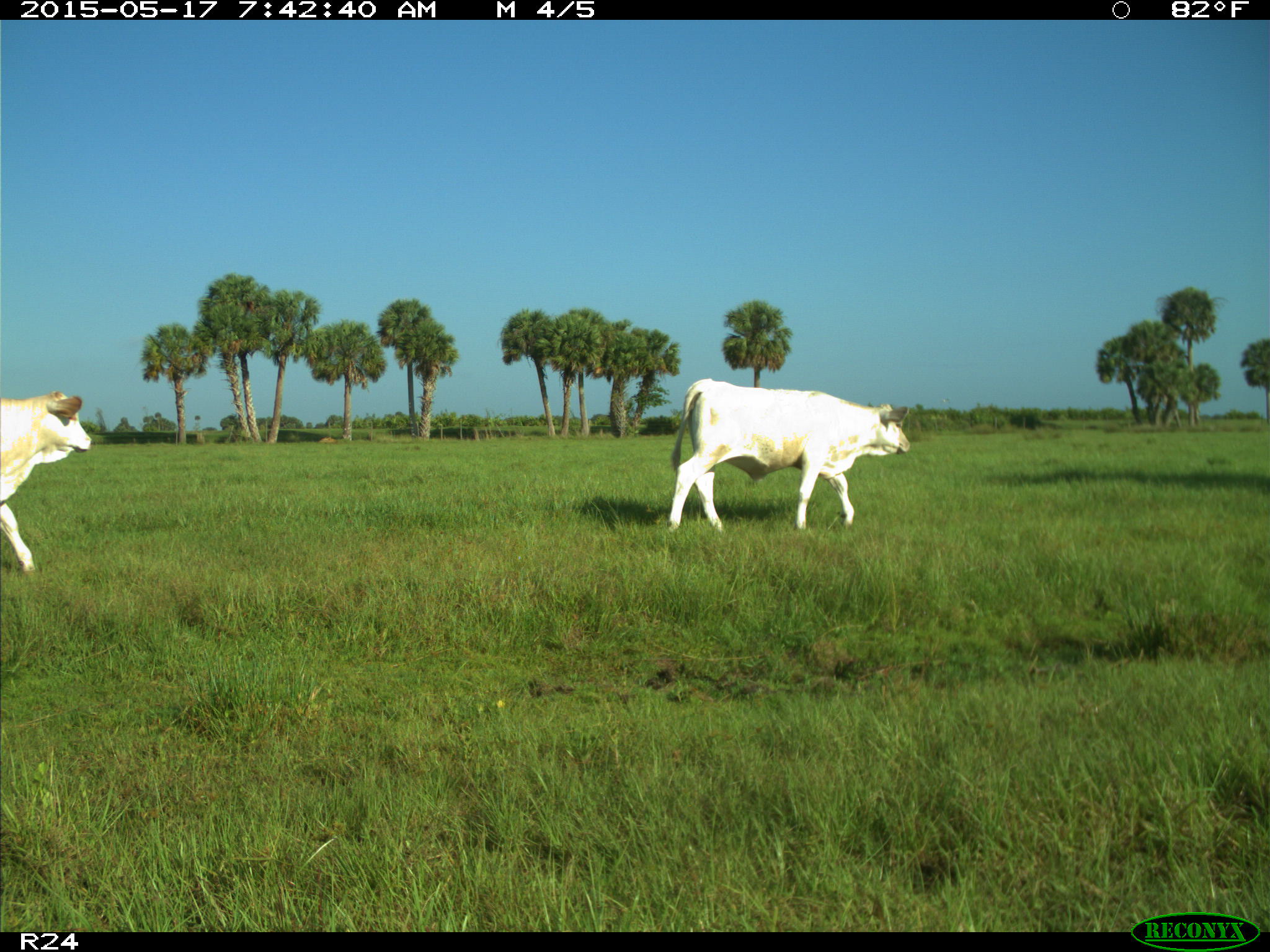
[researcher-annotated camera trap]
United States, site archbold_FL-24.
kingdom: Animalia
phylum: Chordata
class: Mammalia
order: Artiodactyla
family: Bovidae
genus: Bos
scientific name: Bos taurus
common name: domestic cow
Bos taurus (domestic cow).